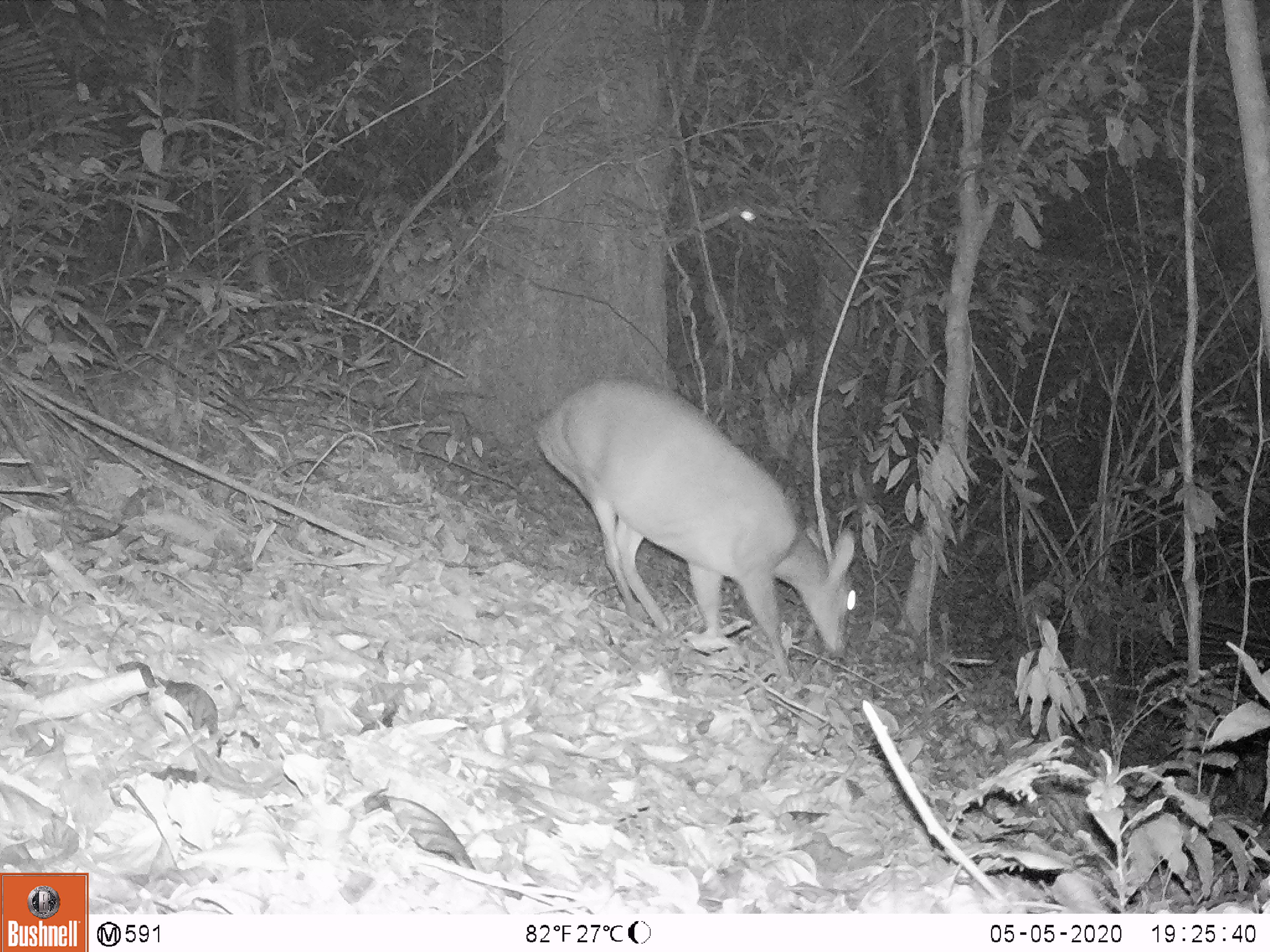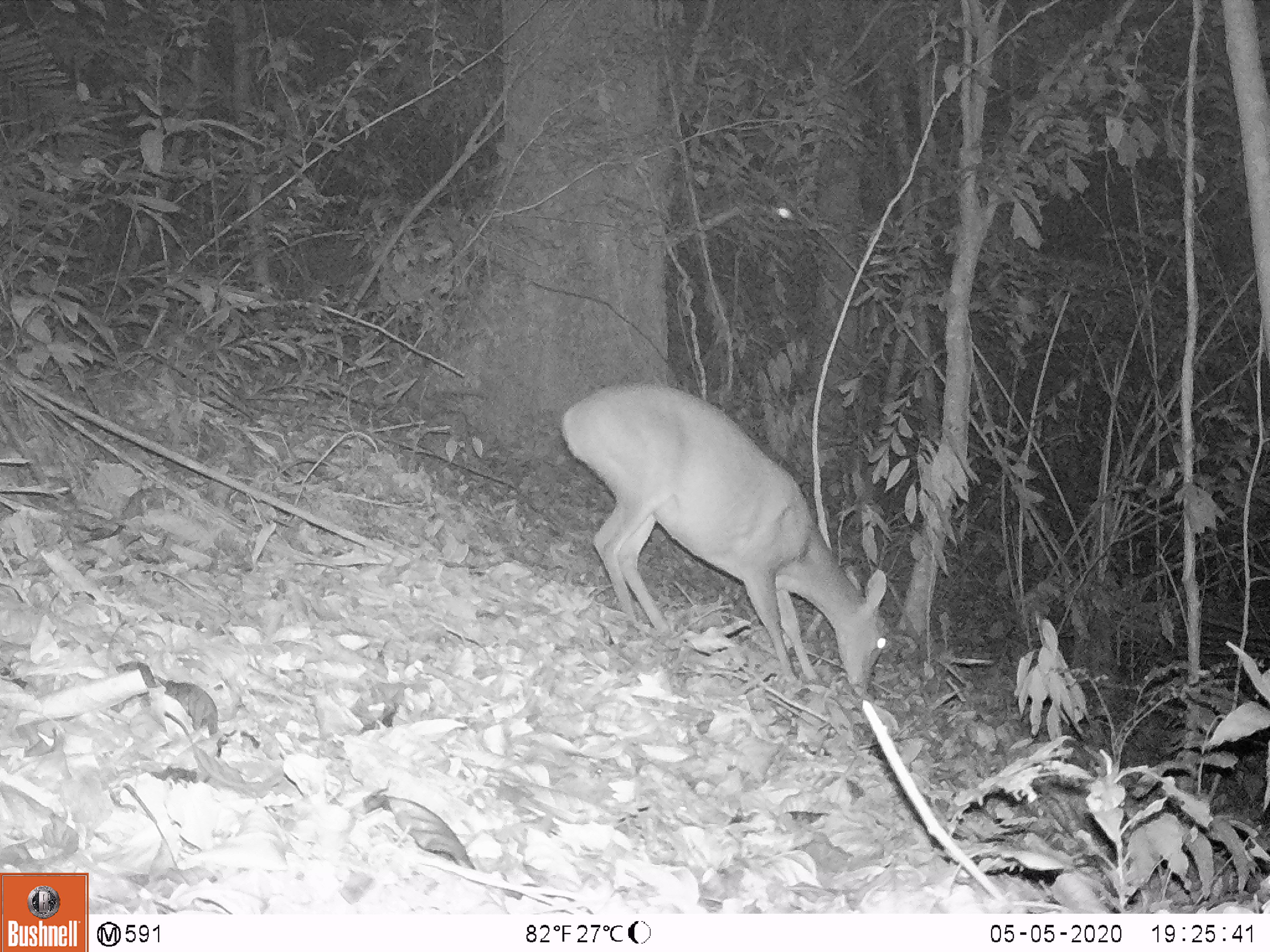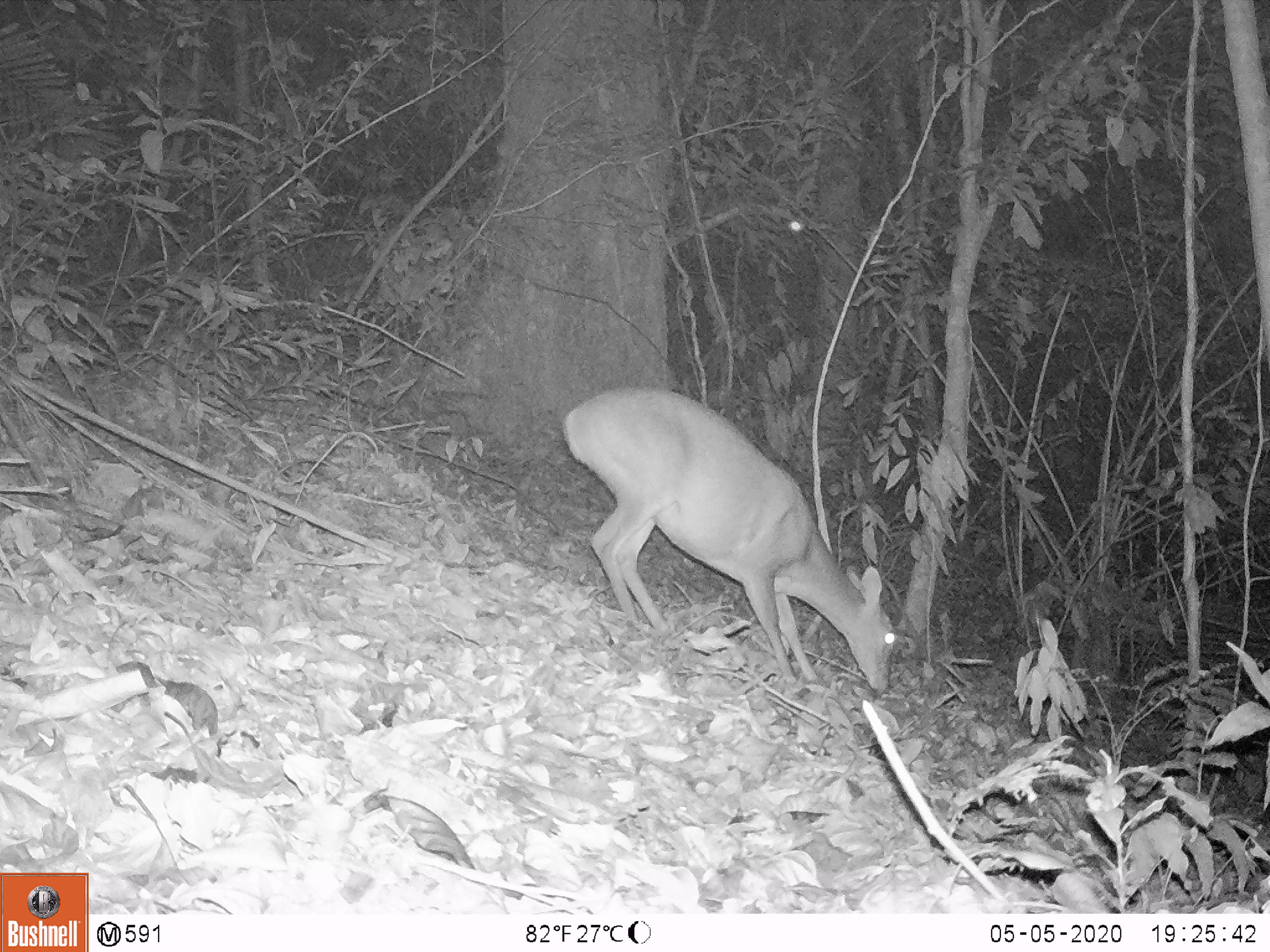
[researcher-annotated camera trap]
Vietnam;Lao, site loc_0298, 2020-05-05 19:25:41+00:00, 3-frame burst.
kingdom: Animalia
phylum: Chordata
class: Mammalia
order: Artiodactyla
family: Cervidae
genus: Muntiacus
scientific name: Muntiacus vuquangensis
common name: large-antlered muntjac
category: large antlered muntjac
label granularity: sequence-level